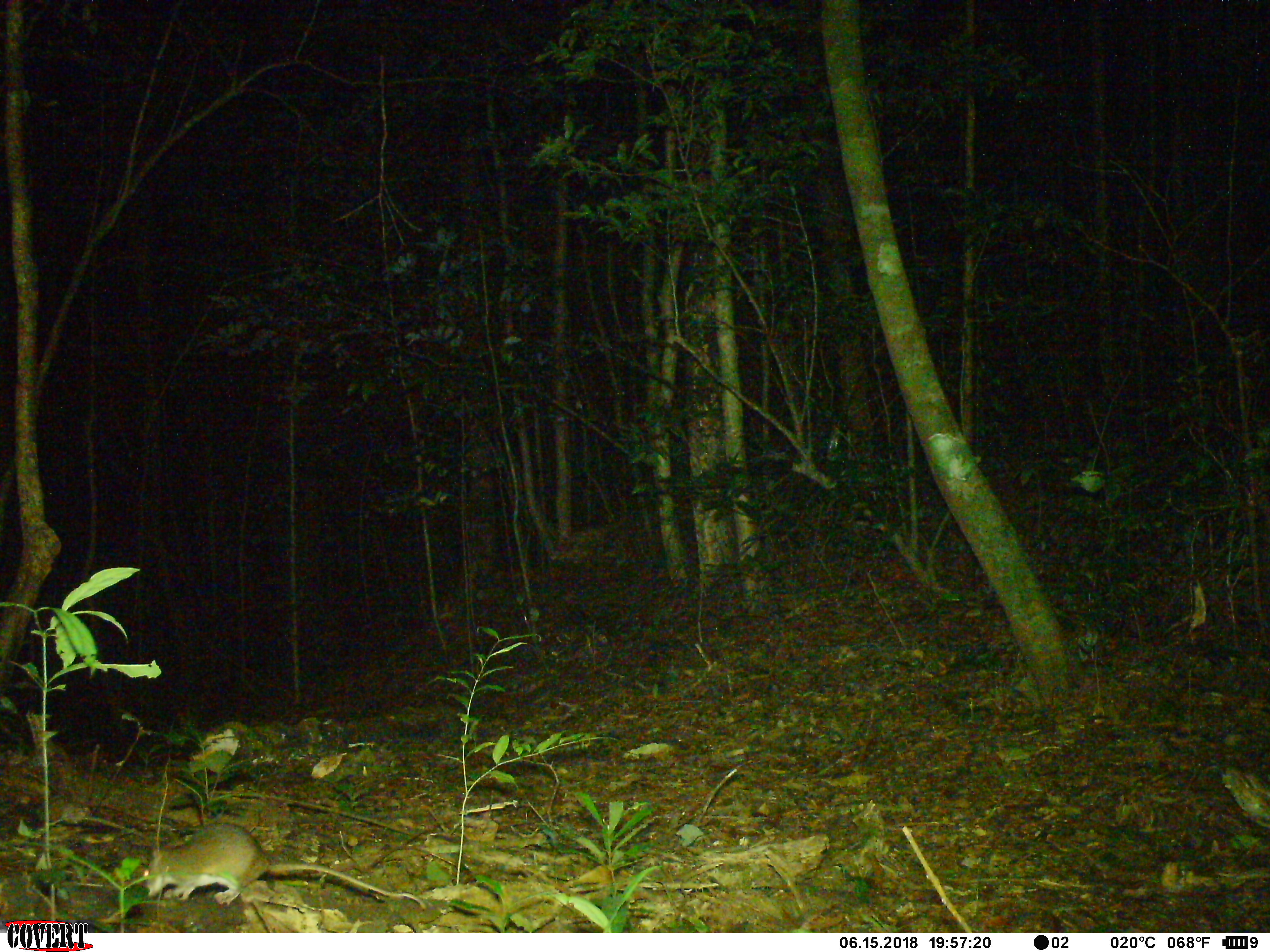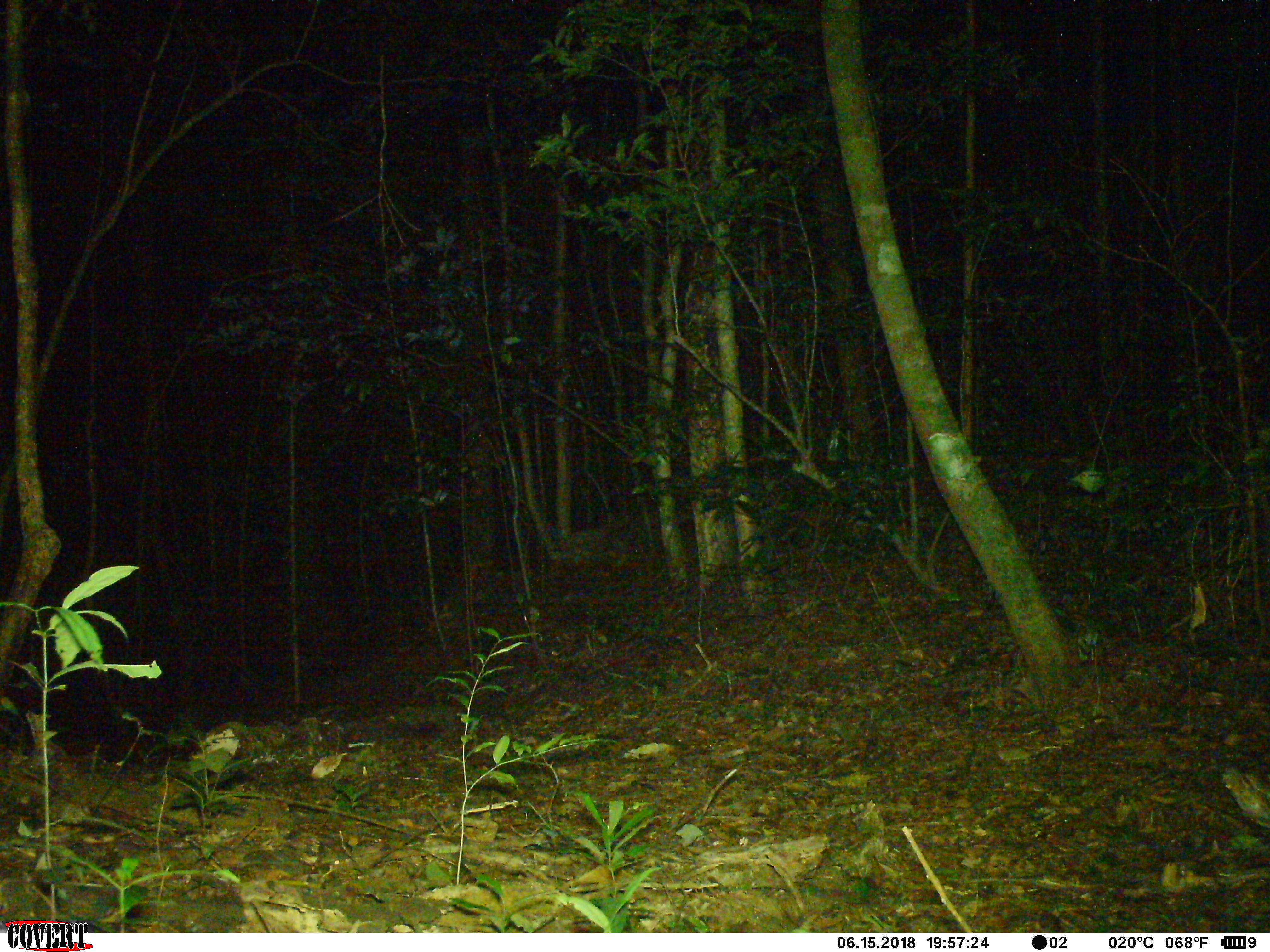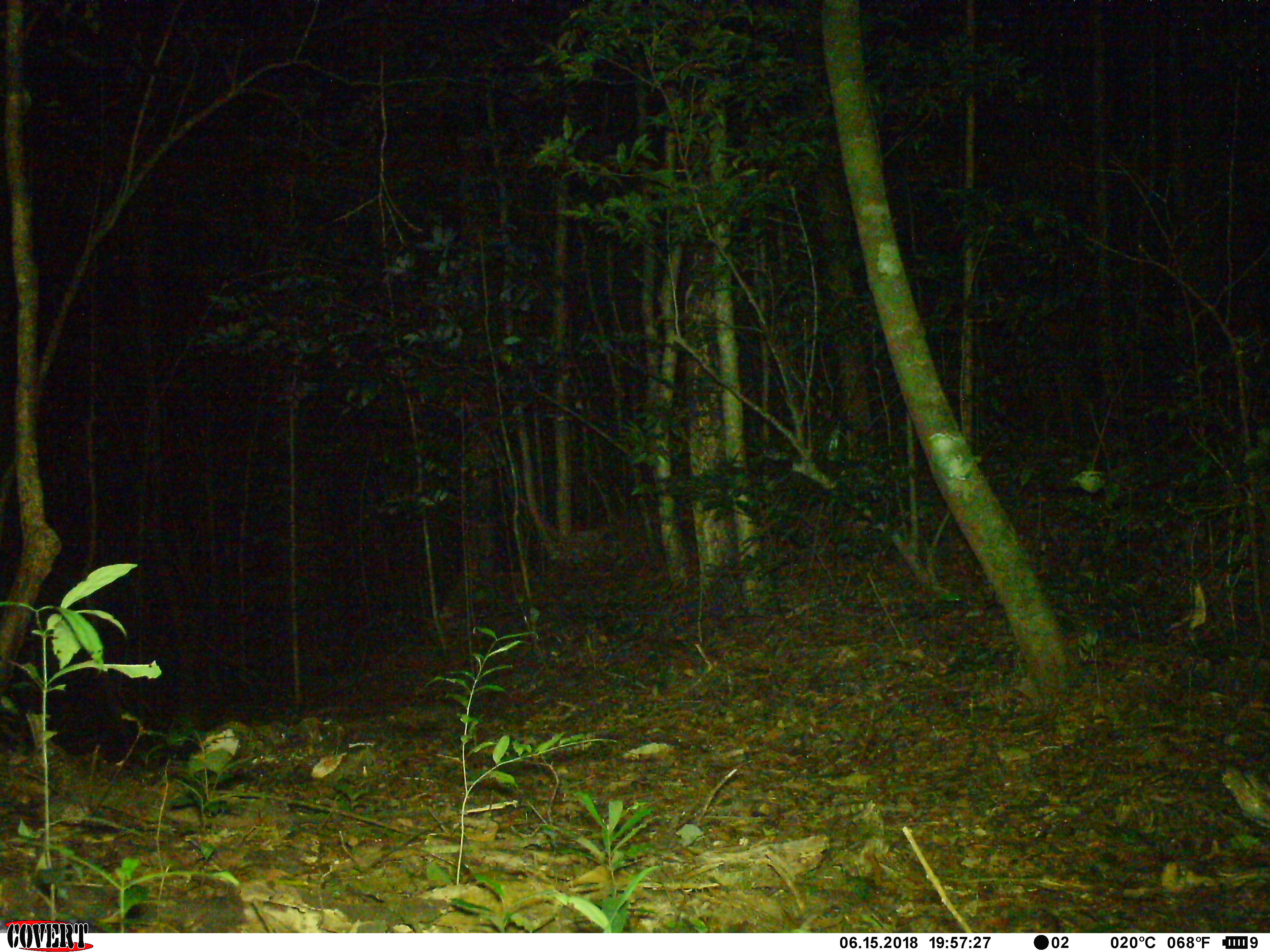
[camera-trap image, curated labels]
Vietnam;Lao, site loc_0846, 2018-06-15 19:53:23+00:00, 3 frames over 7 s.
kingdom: Animalia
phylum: Chordata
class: Mammalia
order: Rodentia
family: Muridae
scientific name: Muridae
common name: old-world mice and rats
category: unidentified murid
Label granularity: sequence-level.